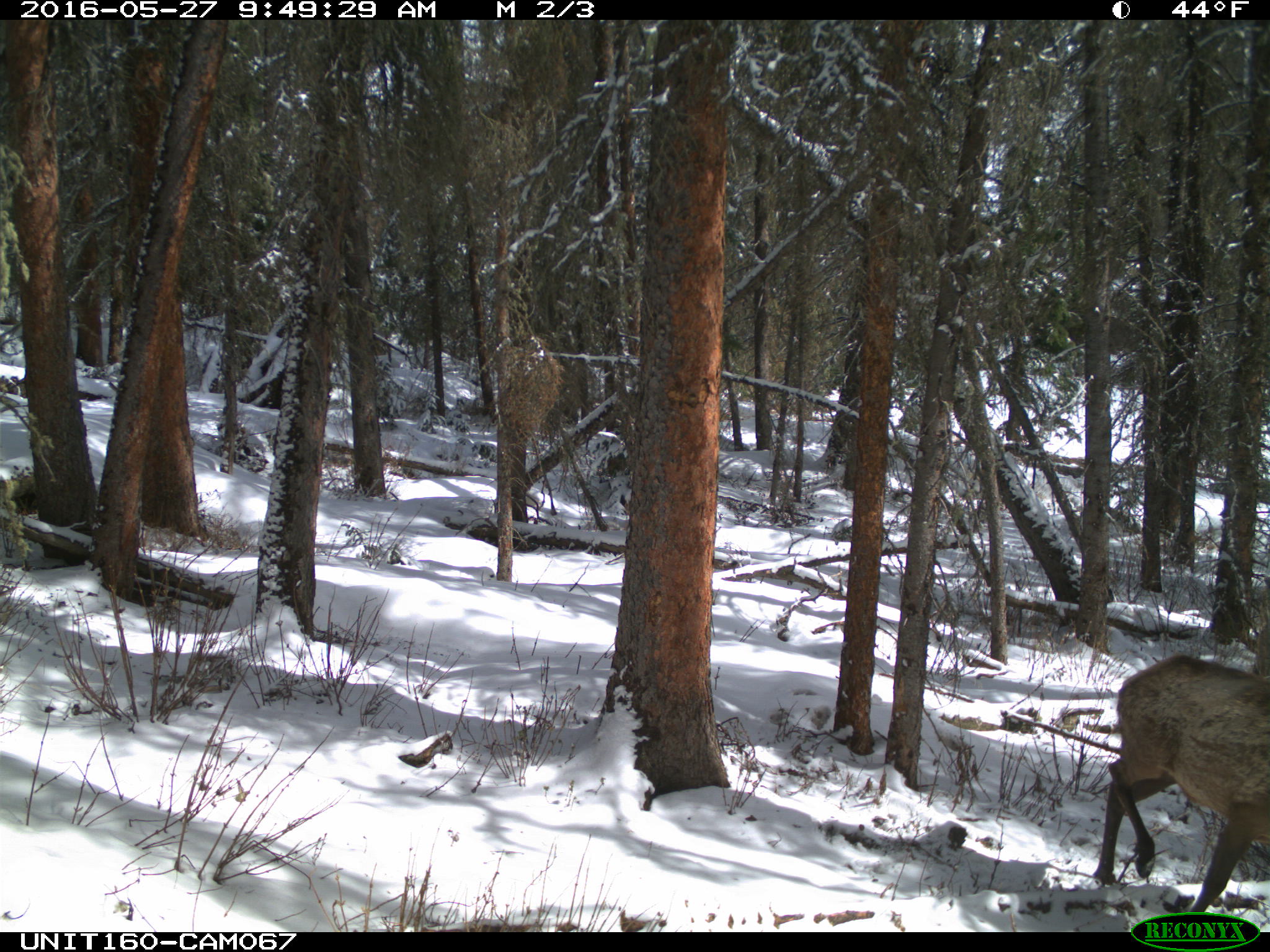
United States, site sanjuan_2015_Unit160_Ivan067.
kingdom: Animalia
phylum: Chordata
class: Mammalia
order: Artiodactyla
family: Cervidae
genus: Cervus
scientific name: Cervus elaphus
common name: red deer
Cervus elaphus (red deer).